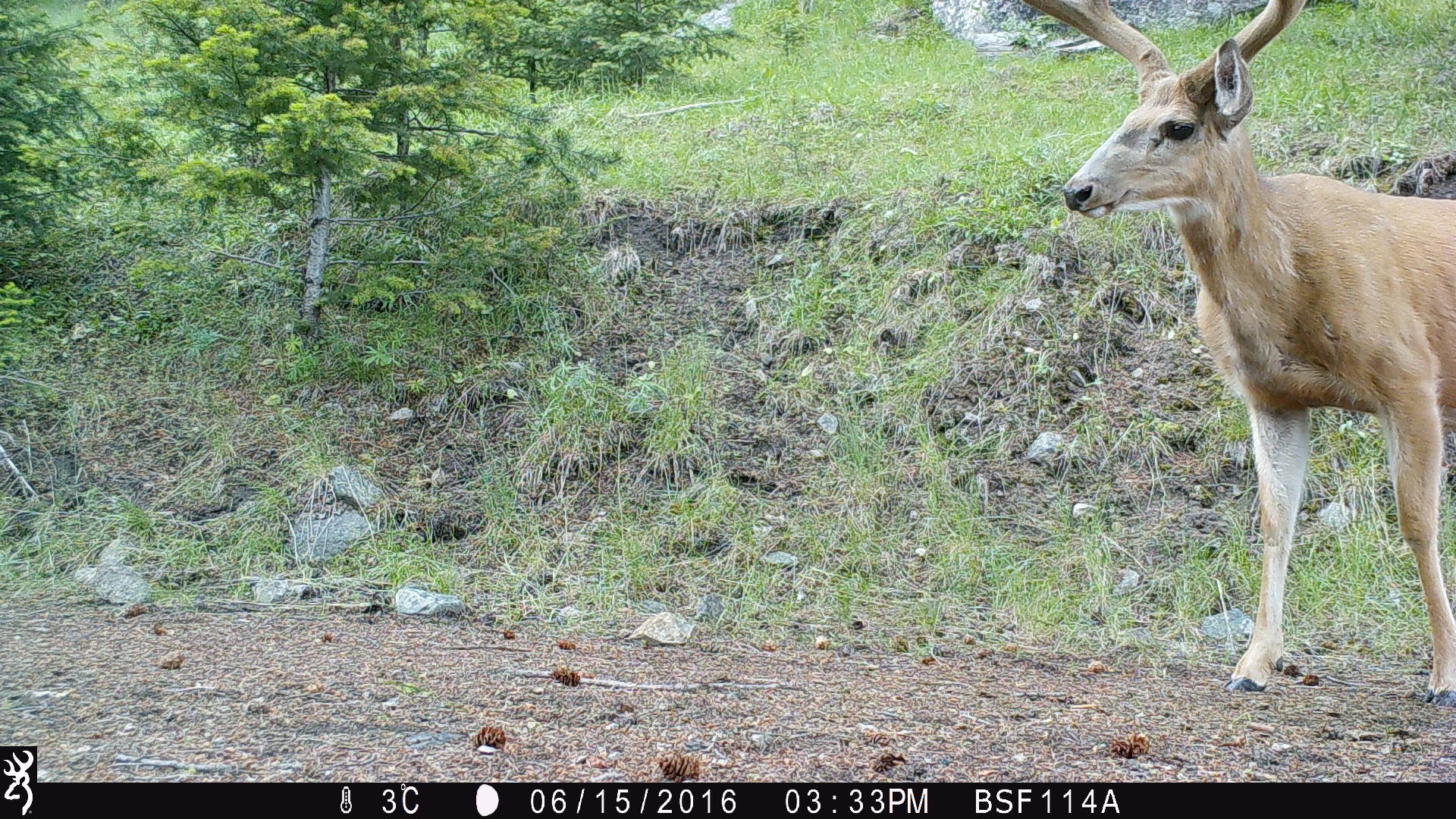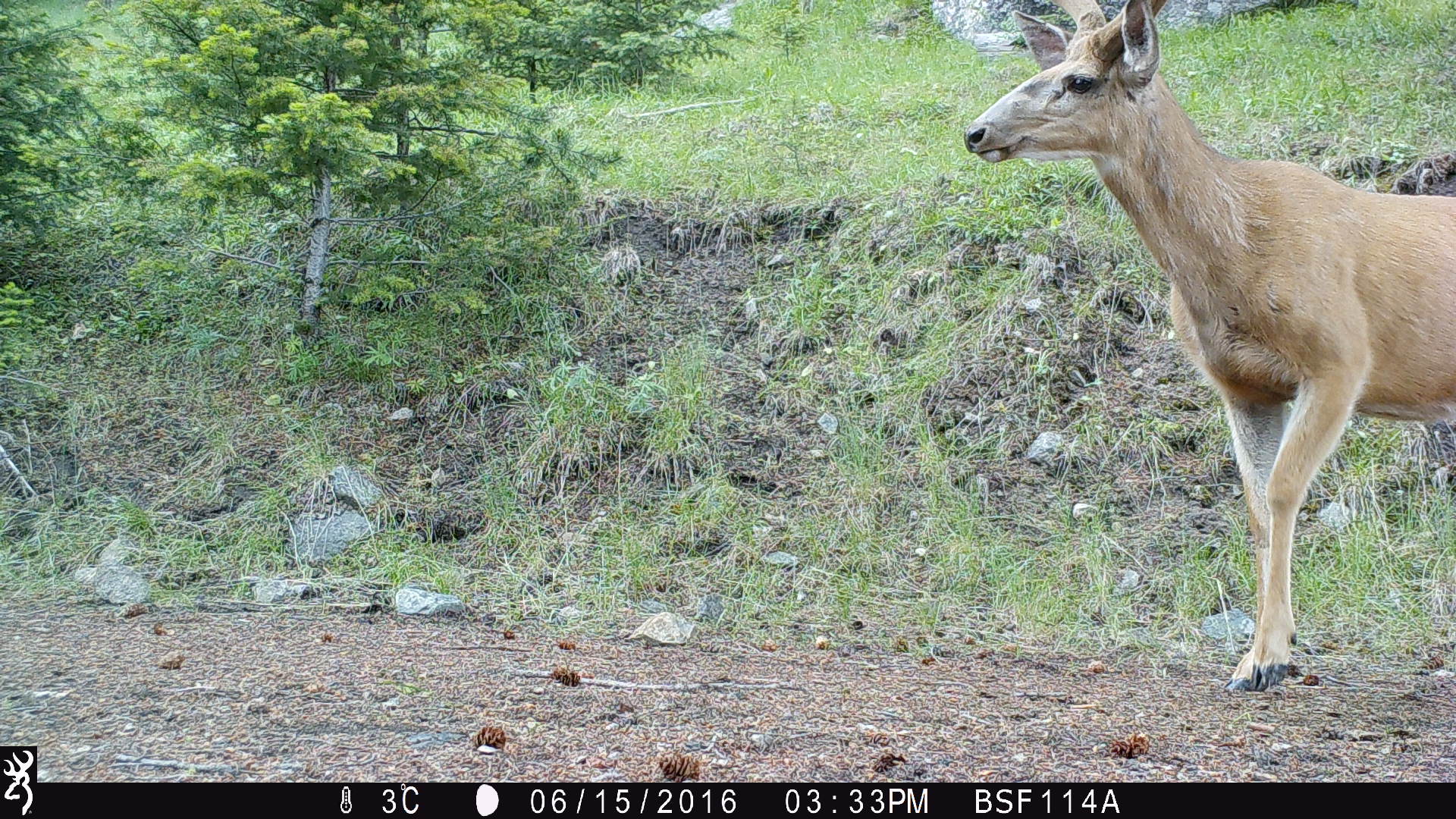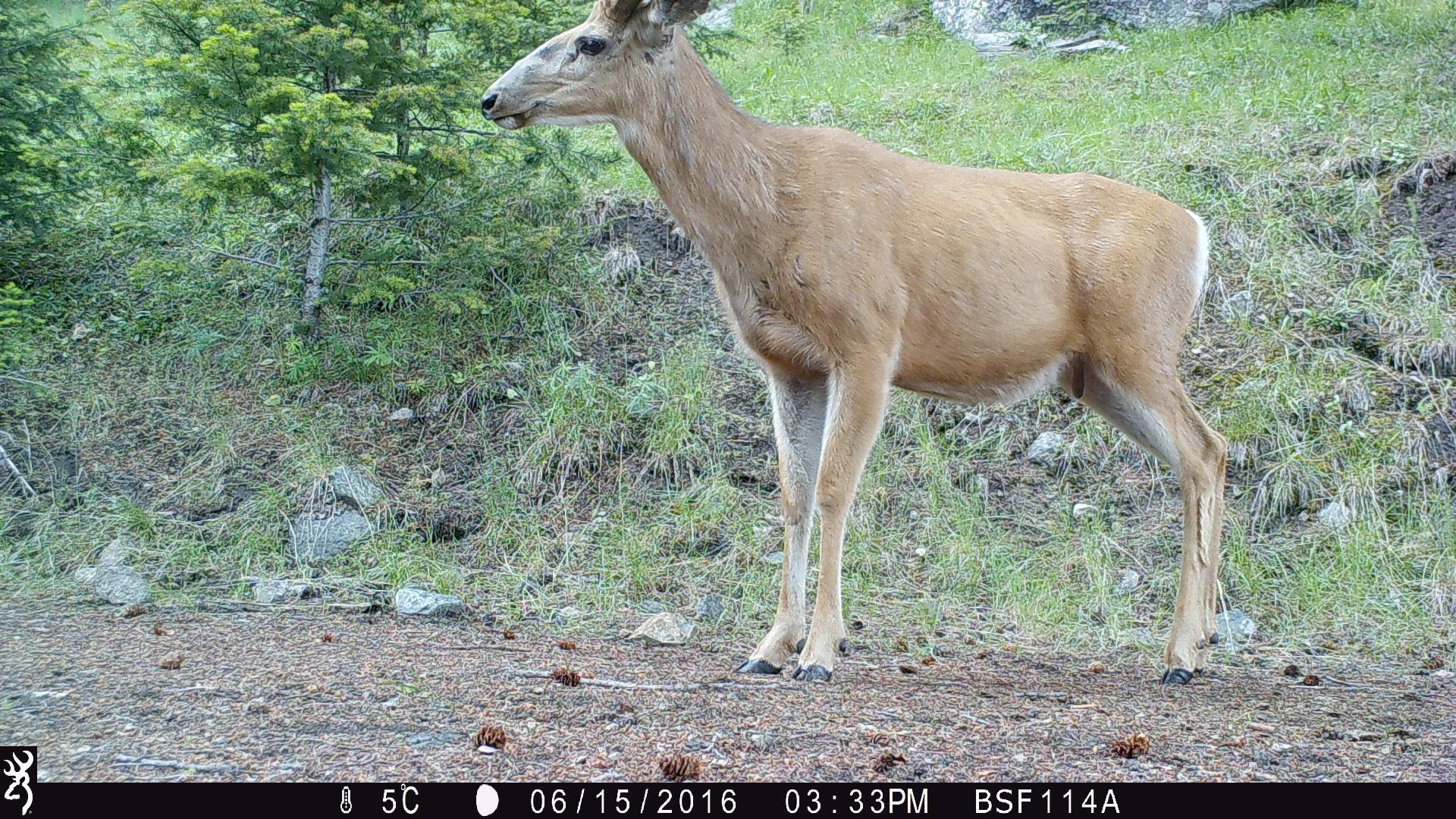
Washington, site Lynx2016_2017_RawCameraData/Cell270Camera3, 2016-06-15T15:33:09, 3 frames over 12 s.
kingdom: Animalia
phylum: Chordata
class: Mammalia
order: Artiodactyla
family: Cervidae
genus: Odocoileus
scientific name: Odocoileus hemionus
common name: mule deer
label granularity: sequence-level